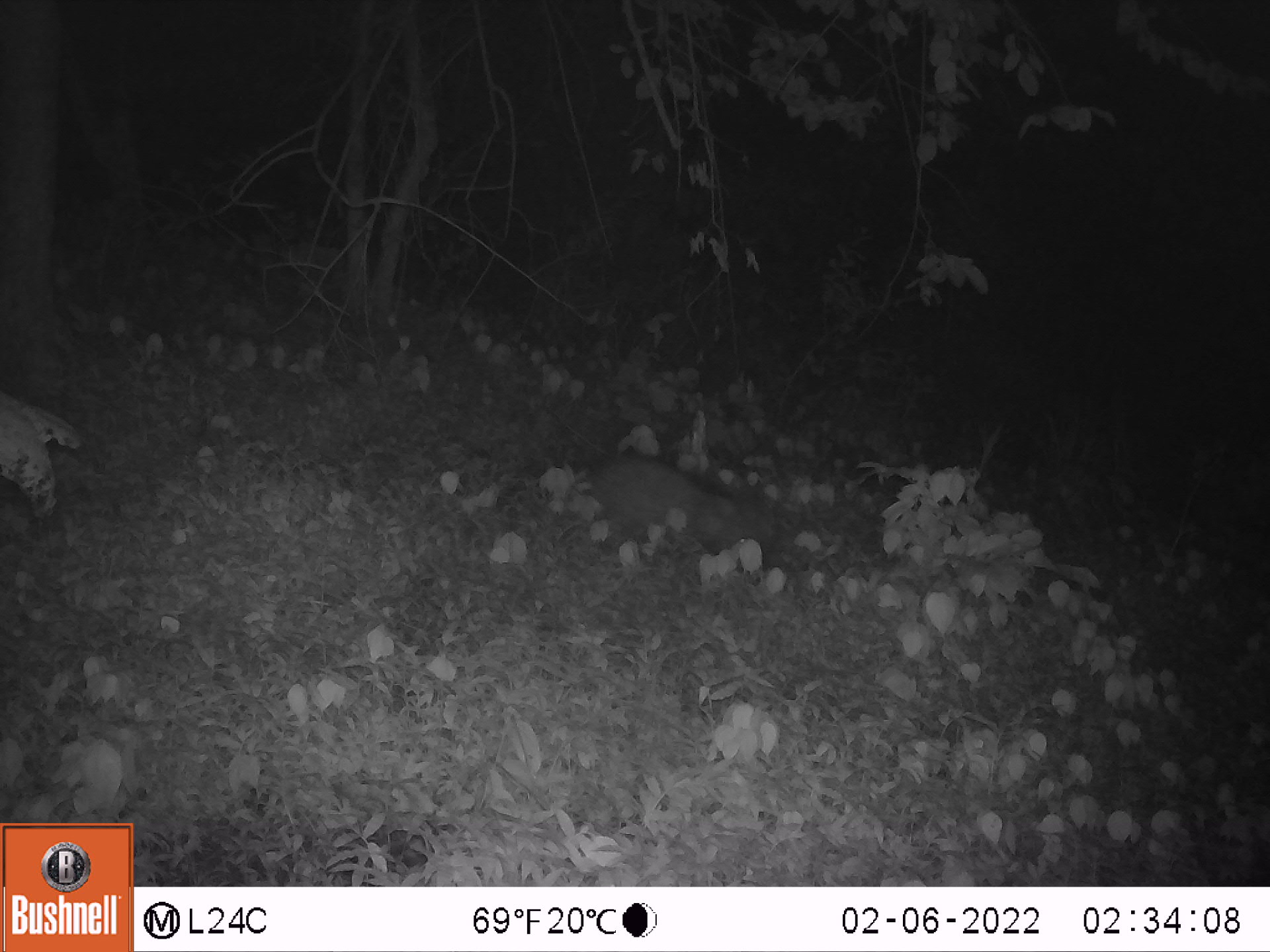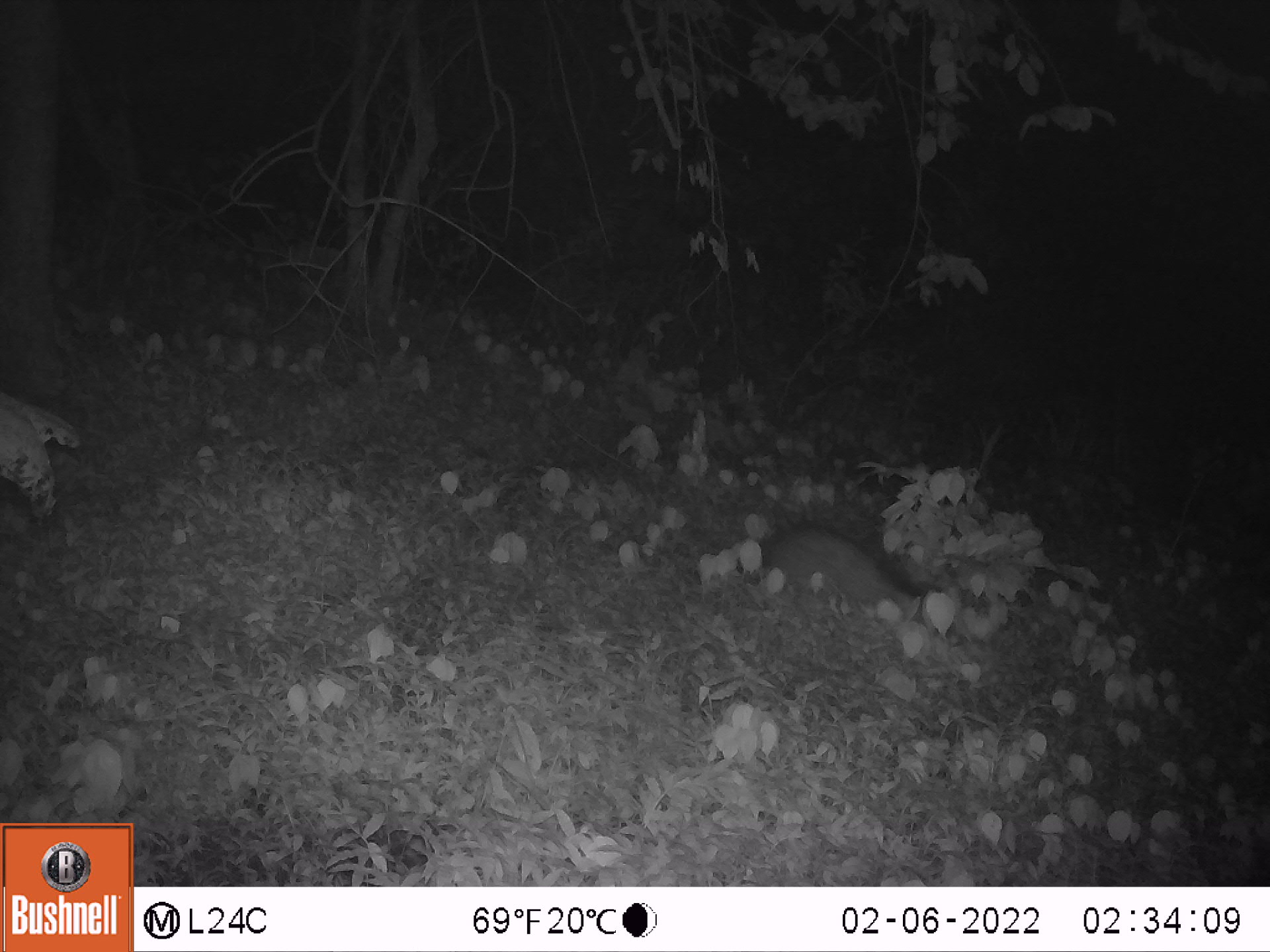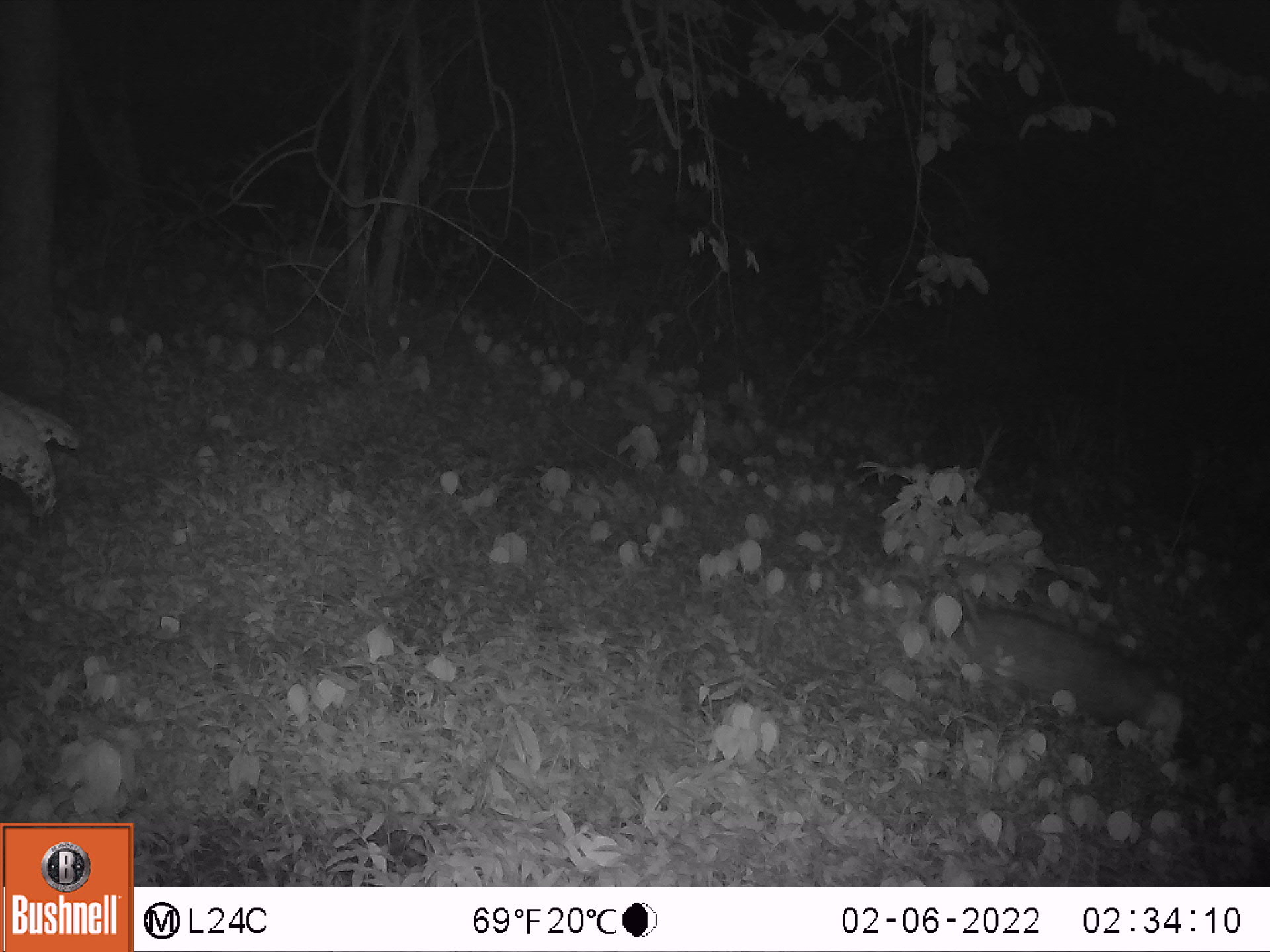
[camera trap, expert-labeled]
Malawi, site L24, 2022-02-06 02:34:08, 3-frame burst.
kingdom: Animalia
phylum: Chordata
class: Mammalia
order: Artiodactyla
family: Suidae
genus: Potamochoerus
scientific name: Potamochoerus larvatus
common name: bushpig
Bushpig (Potamochoerus larvatus), count 1.